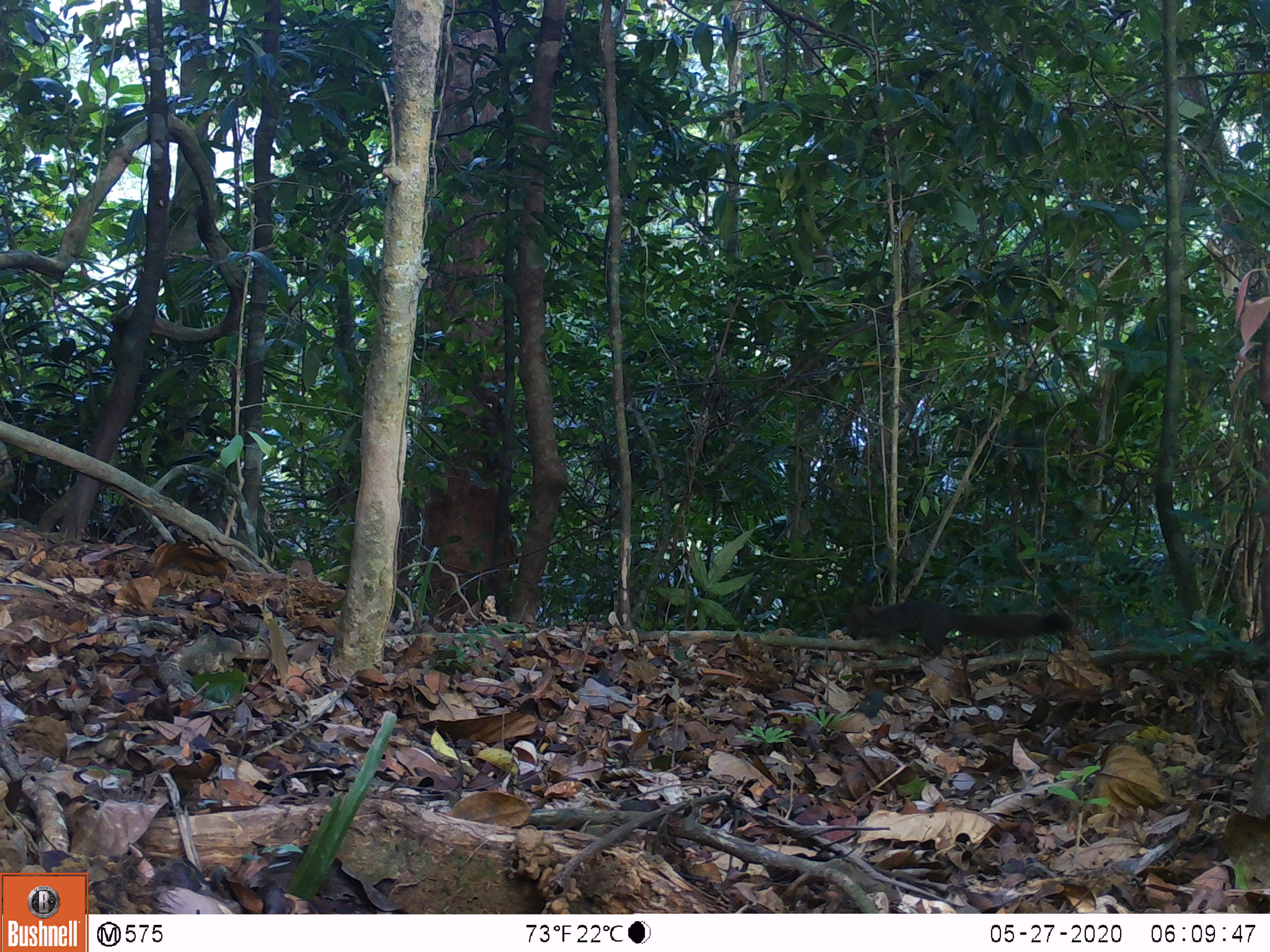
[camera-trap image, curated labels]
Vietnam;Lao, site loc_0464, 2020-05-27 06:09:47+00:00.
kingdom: Animalia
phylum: Chordata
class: Mammalia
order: Rodentia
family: Sciuridae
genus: Callosciurus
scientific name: Callosciurus erythraeus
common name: pallas's squirrel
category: pallass squirrel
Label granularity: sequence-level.